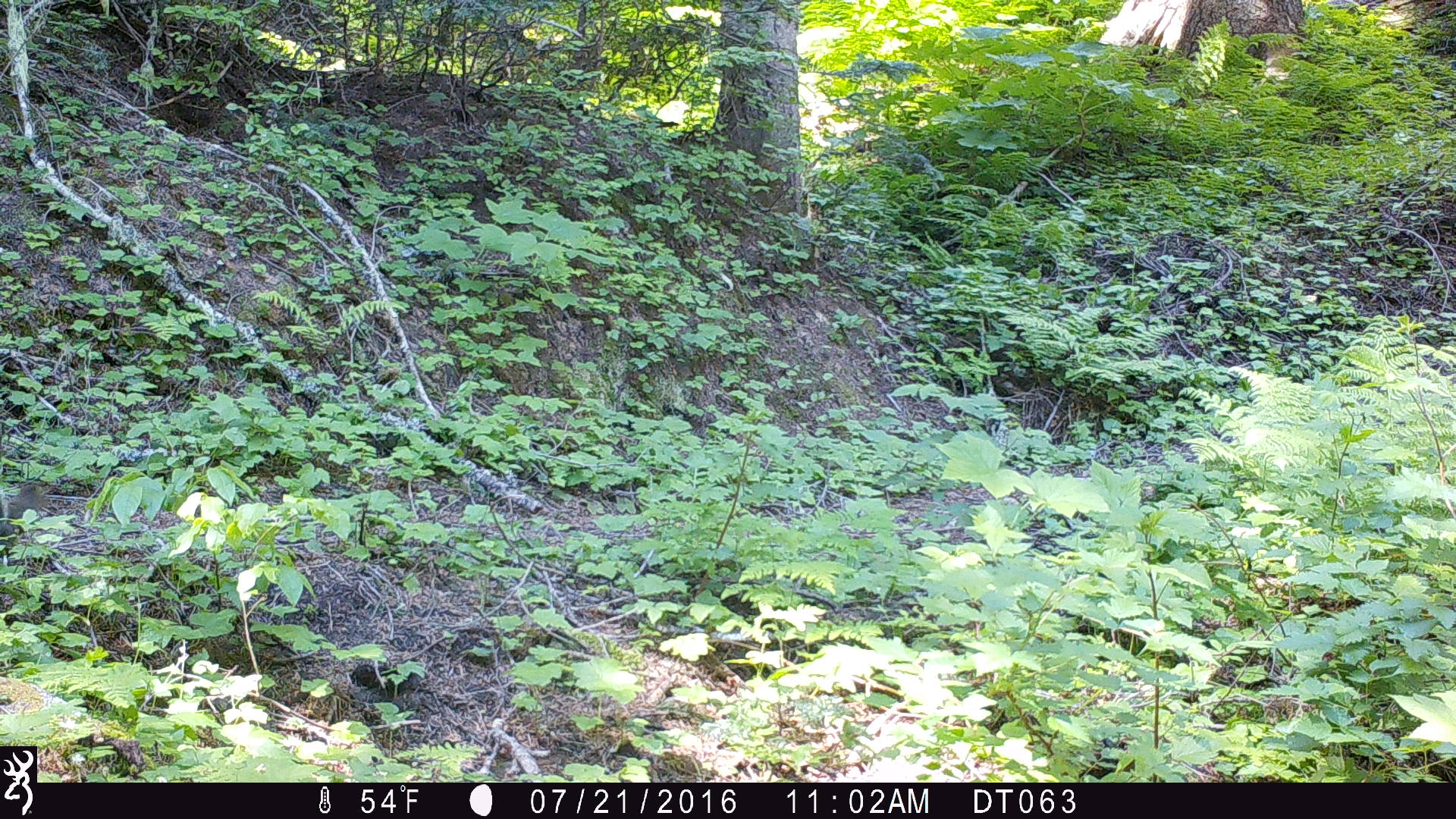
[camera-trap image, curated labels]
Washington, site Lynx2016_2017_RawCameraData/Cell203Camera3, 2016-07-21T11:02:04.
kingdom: Animalia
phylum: Chordata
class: Mammalia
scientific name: Mammalia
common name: small mammal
Small mammal (Mammalia). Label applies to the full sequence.